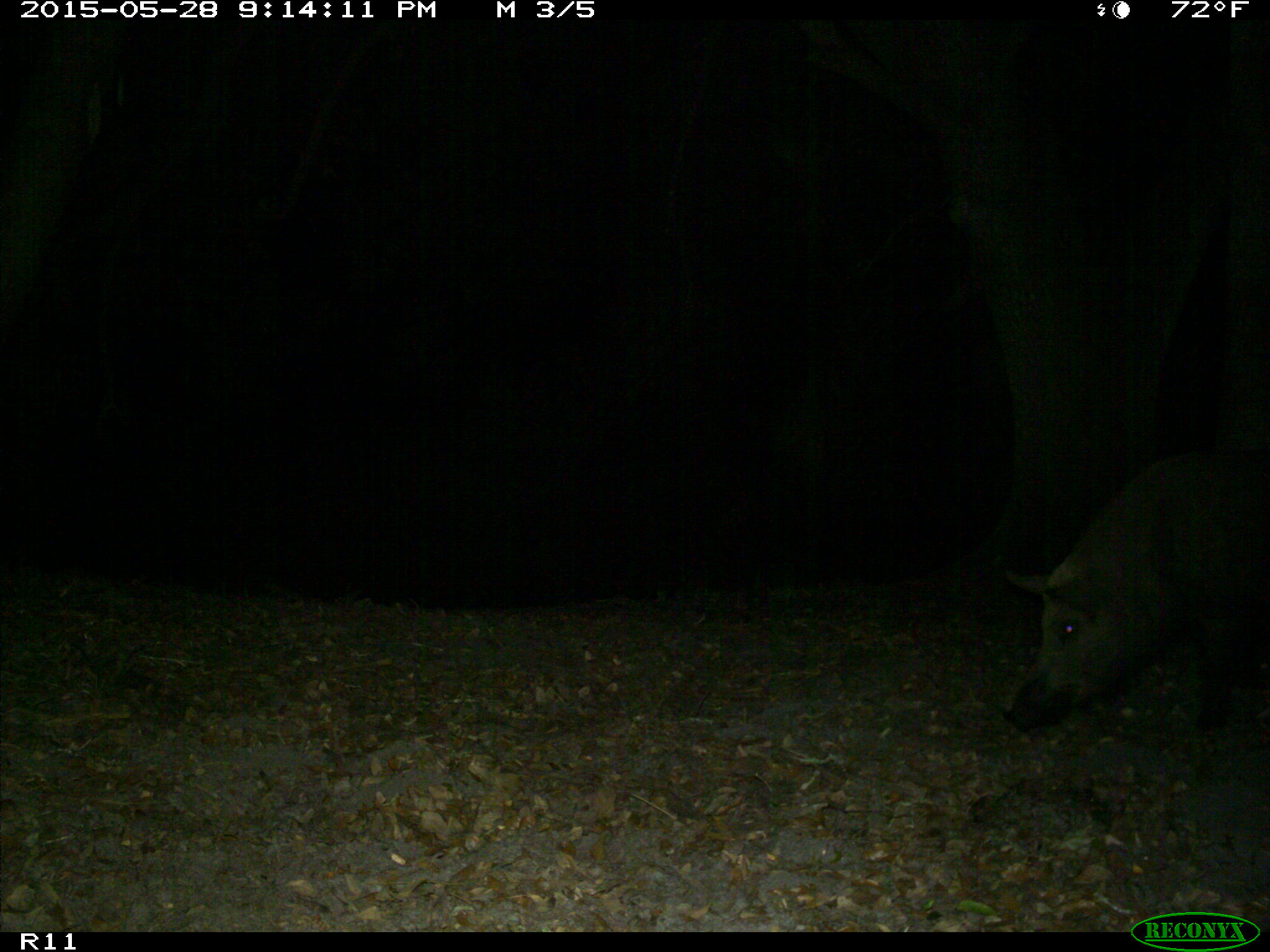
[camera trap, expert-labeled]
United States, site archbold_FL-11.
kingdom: Animalia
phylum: Chordata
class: Mammalia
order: Artiodactyla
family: Suidae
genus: Sus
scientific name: Sus scrofa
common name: wild boar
Sus scrofa (wild boar).